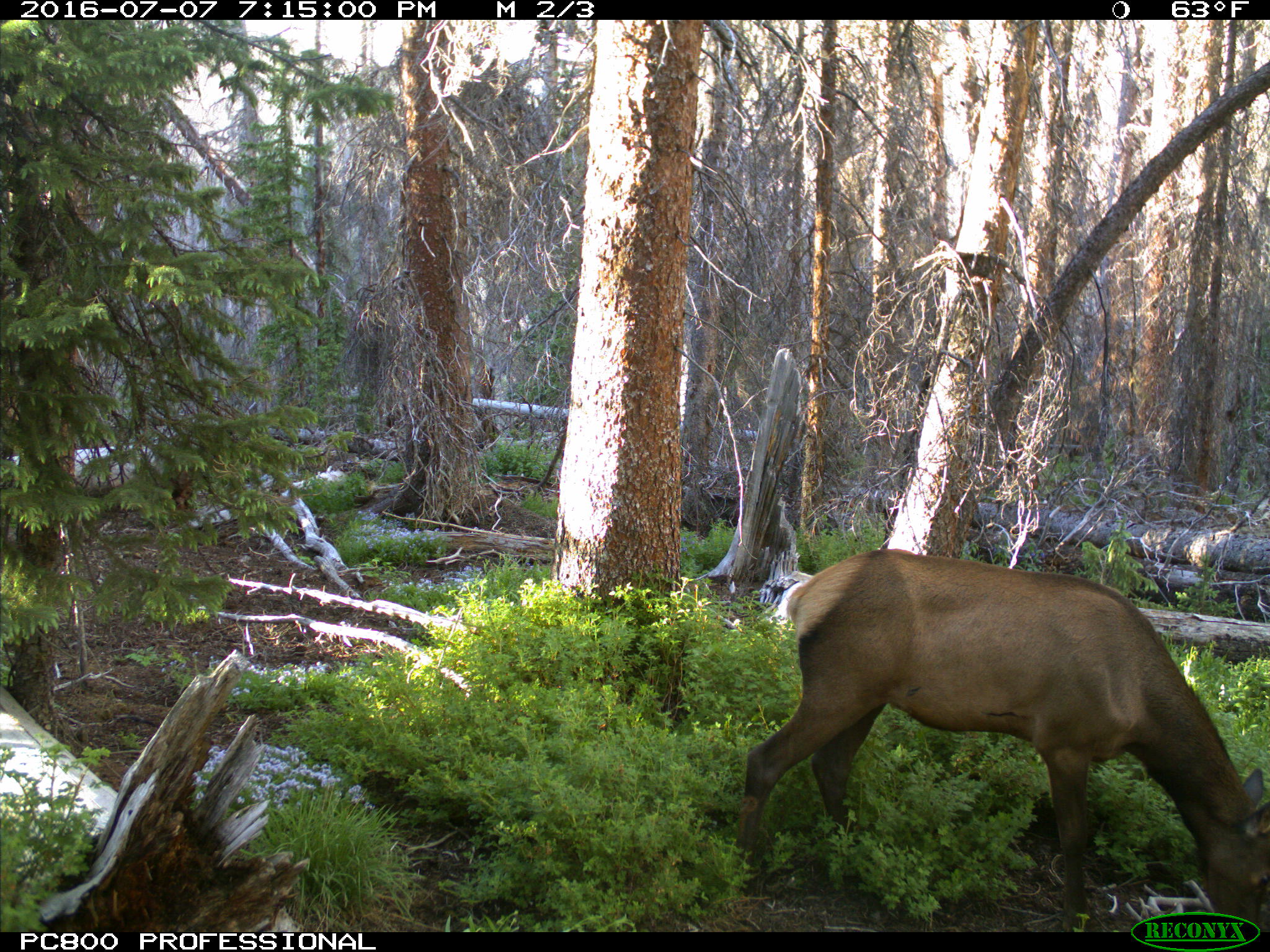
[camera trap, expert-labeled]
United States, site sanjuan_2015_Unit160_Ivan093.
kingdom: Animalia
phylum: Chordata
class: Mammalia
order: Artiodactyla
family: Cervidae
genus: Cervus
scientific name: Cervus elaphus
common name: red deer